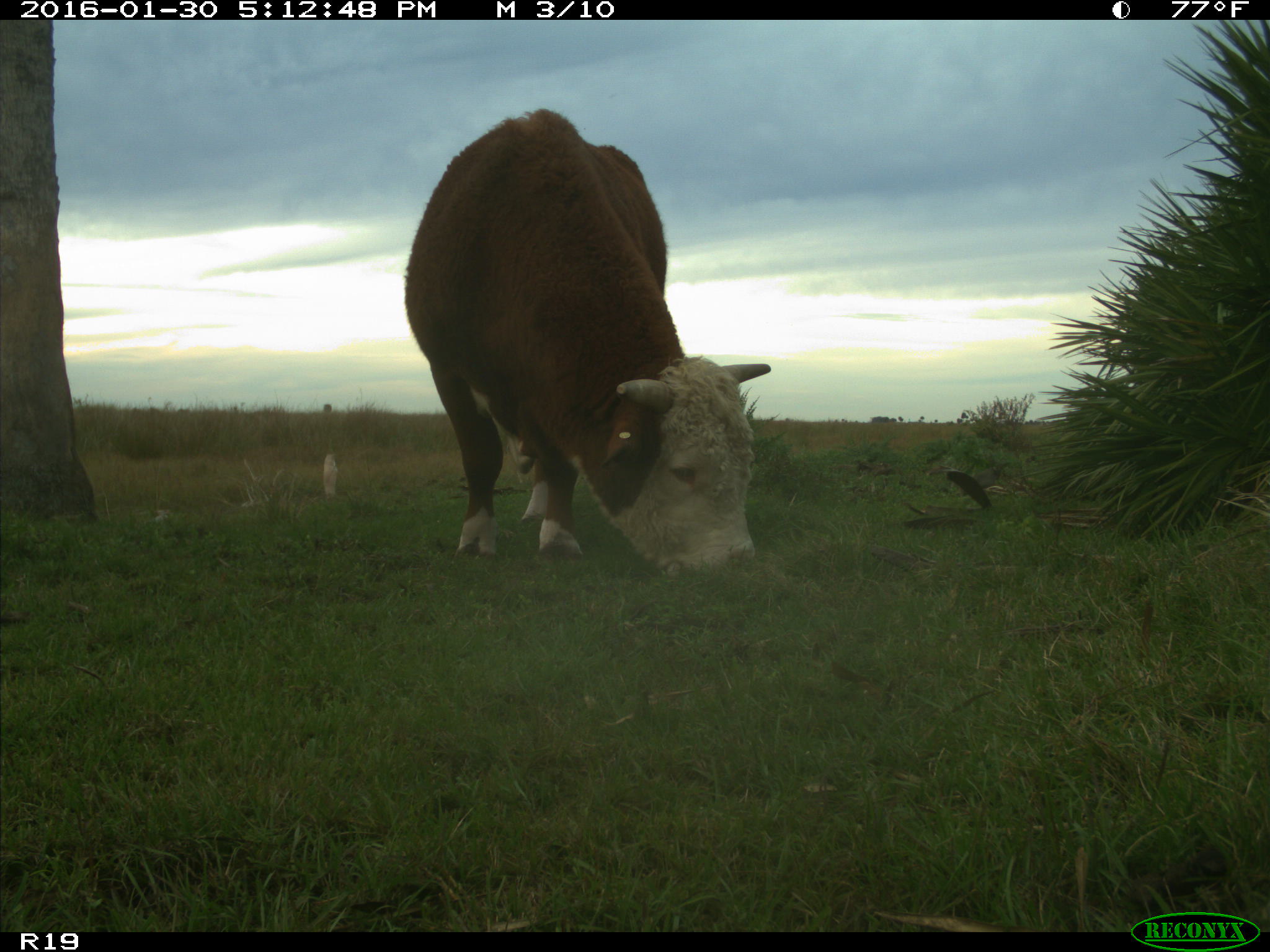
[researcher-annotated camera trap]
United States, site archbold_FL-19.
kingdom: Animalia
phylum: Chordata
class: Mammalia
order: Artiodactyla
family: Bovidae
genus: Bos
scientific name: Bos taurus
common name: domestic cow